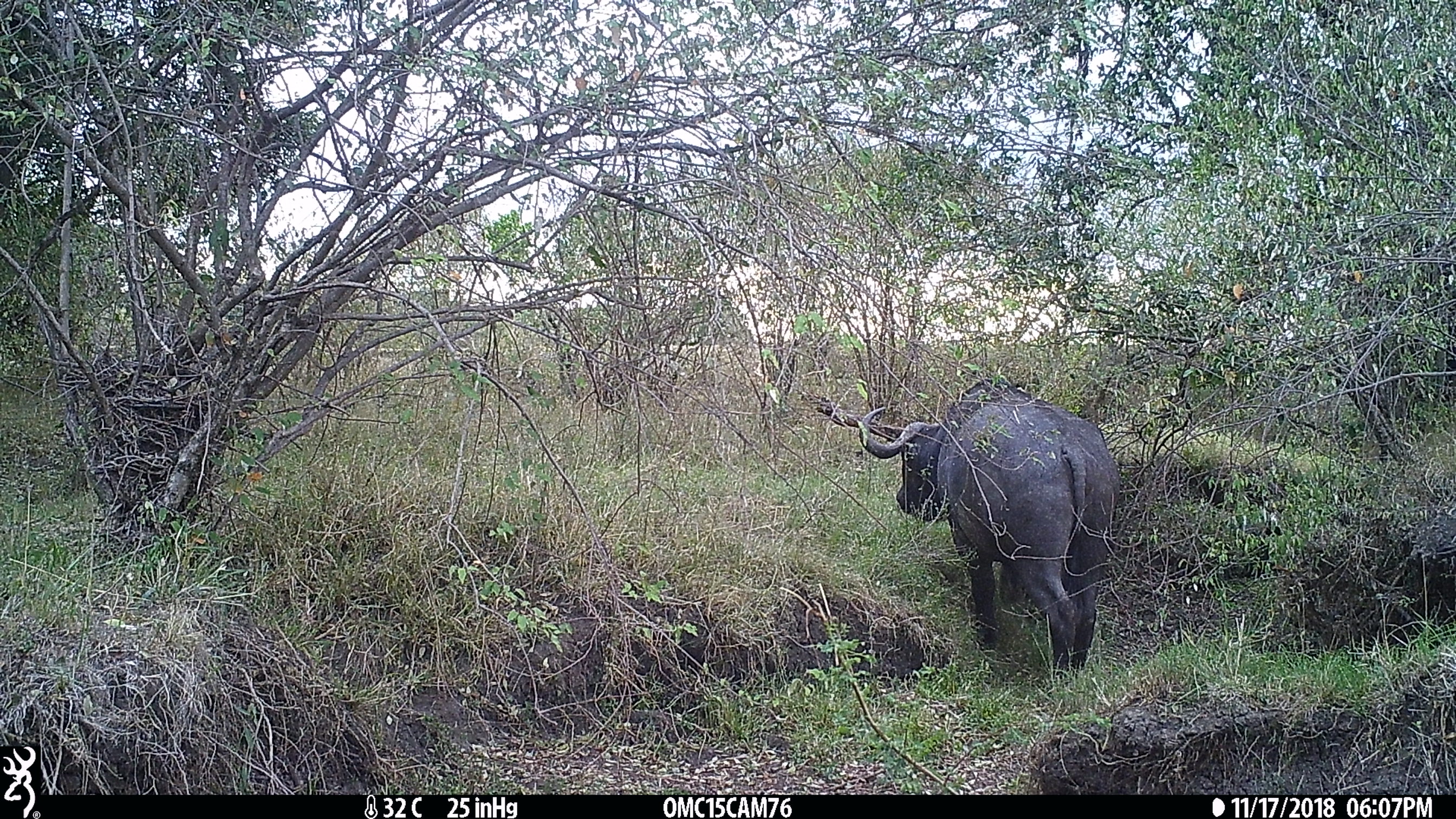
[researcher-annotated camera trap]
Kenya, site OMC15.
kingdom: Animalia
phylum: Chordata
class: Mammalia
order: Artiodactyla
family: Bovidae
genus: Syncerus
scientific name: Syncerus caffer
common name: buffalo